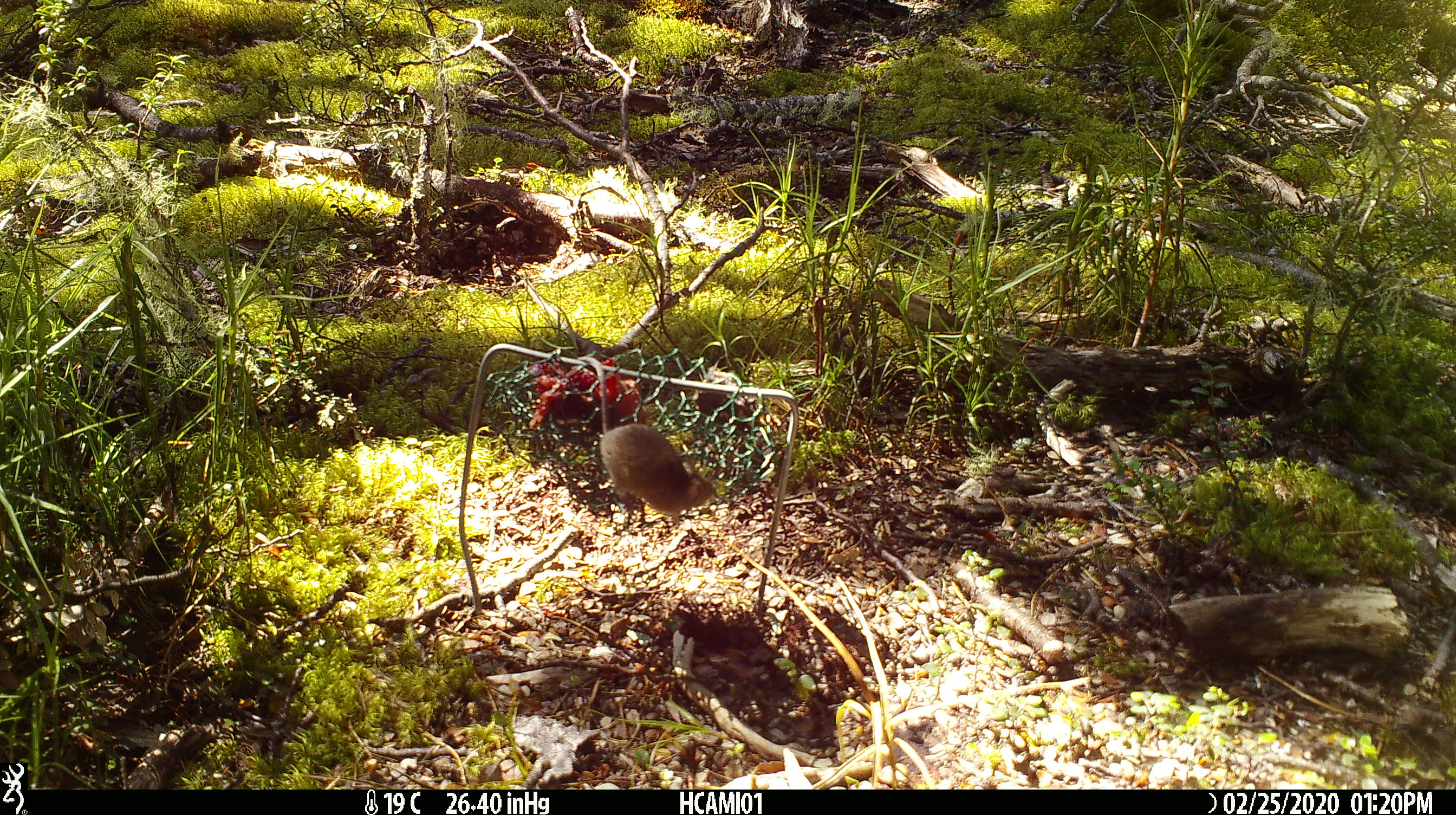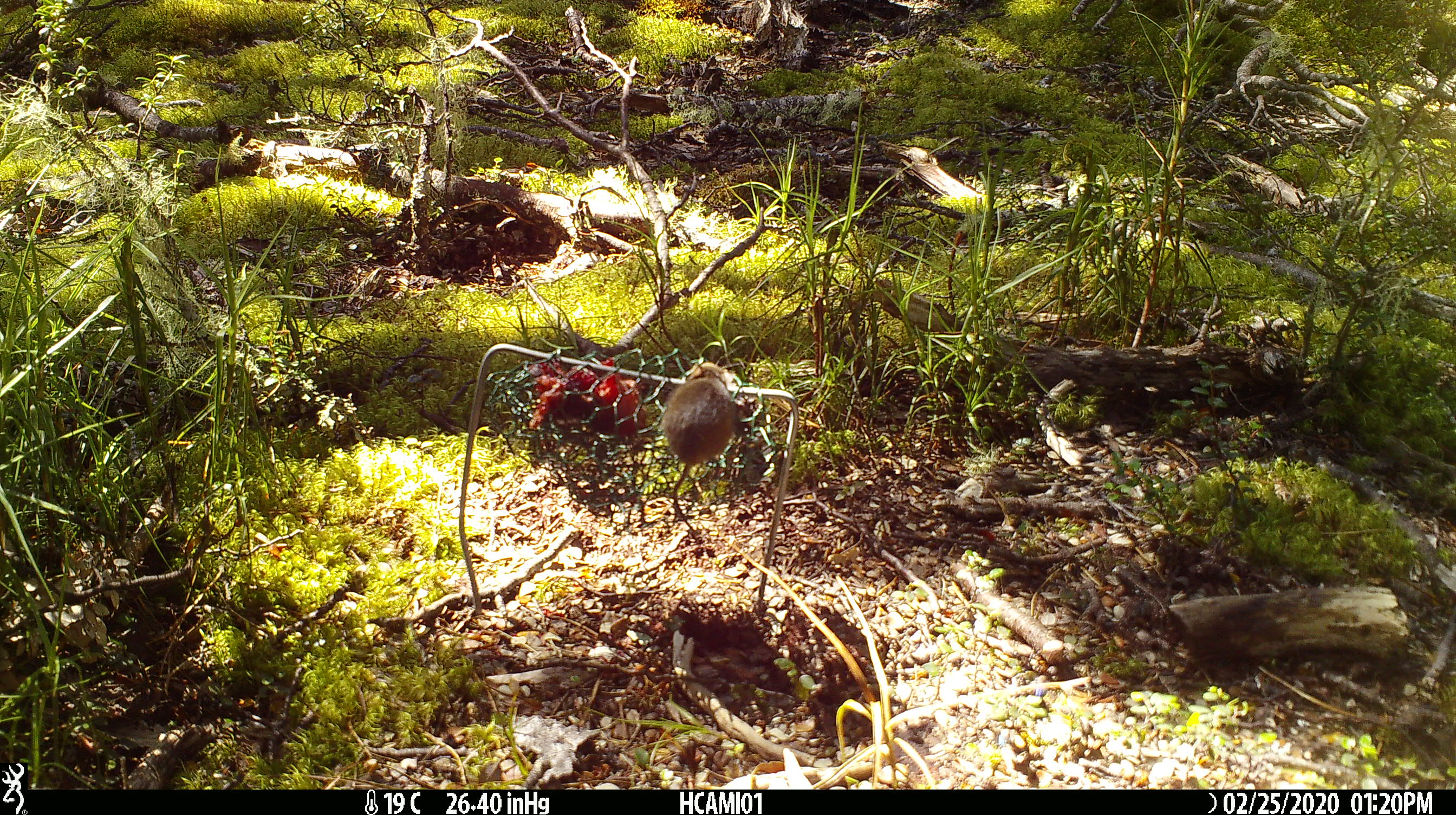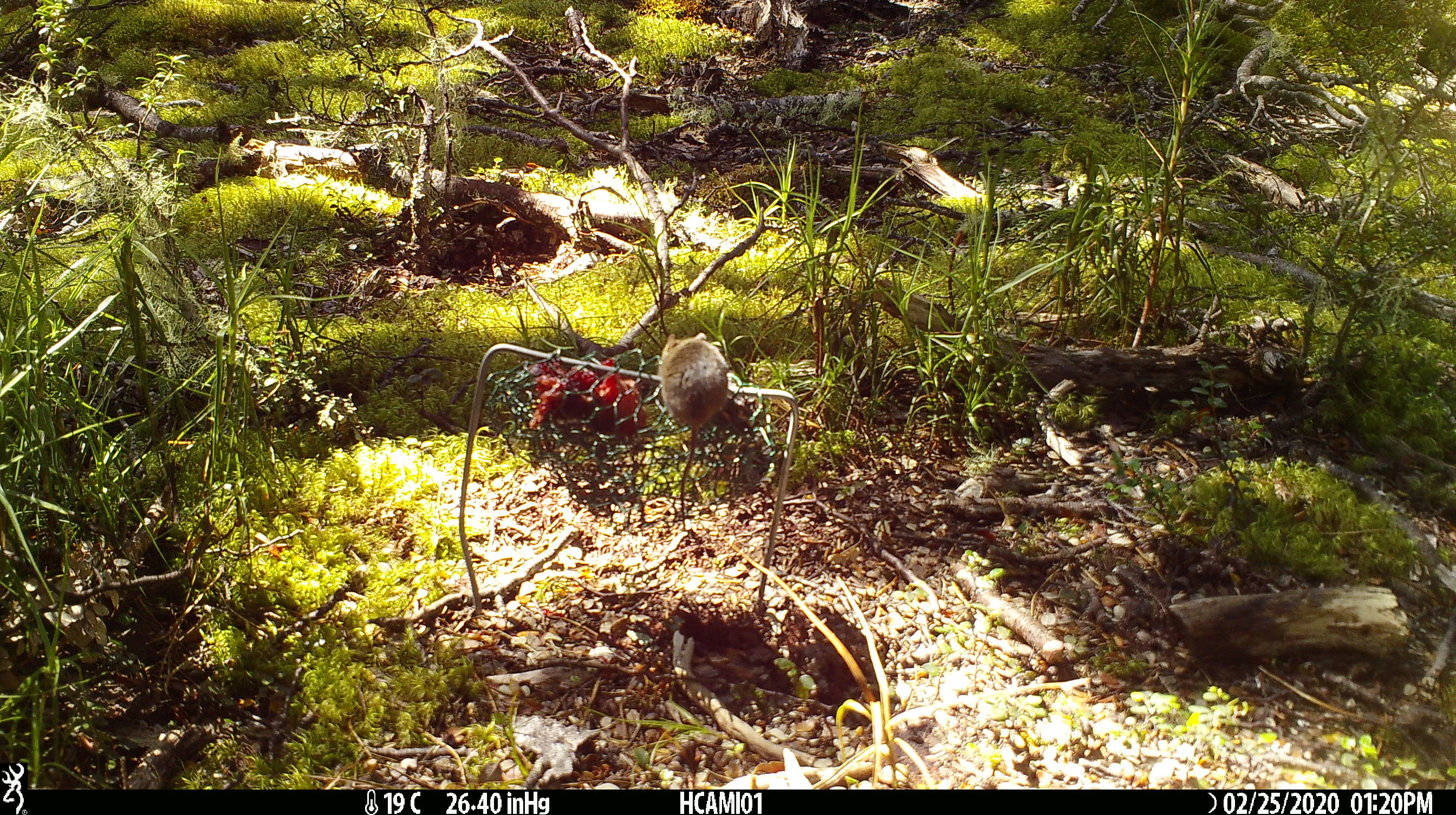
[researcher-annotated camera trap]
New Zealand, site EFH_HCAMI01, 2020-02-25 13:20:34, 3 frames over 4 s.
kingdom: Animalia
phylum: Chordata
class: Mammalia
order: Rodentia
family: Muridae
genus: Mus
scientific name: Mus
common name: mouse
Mouse (Mus).